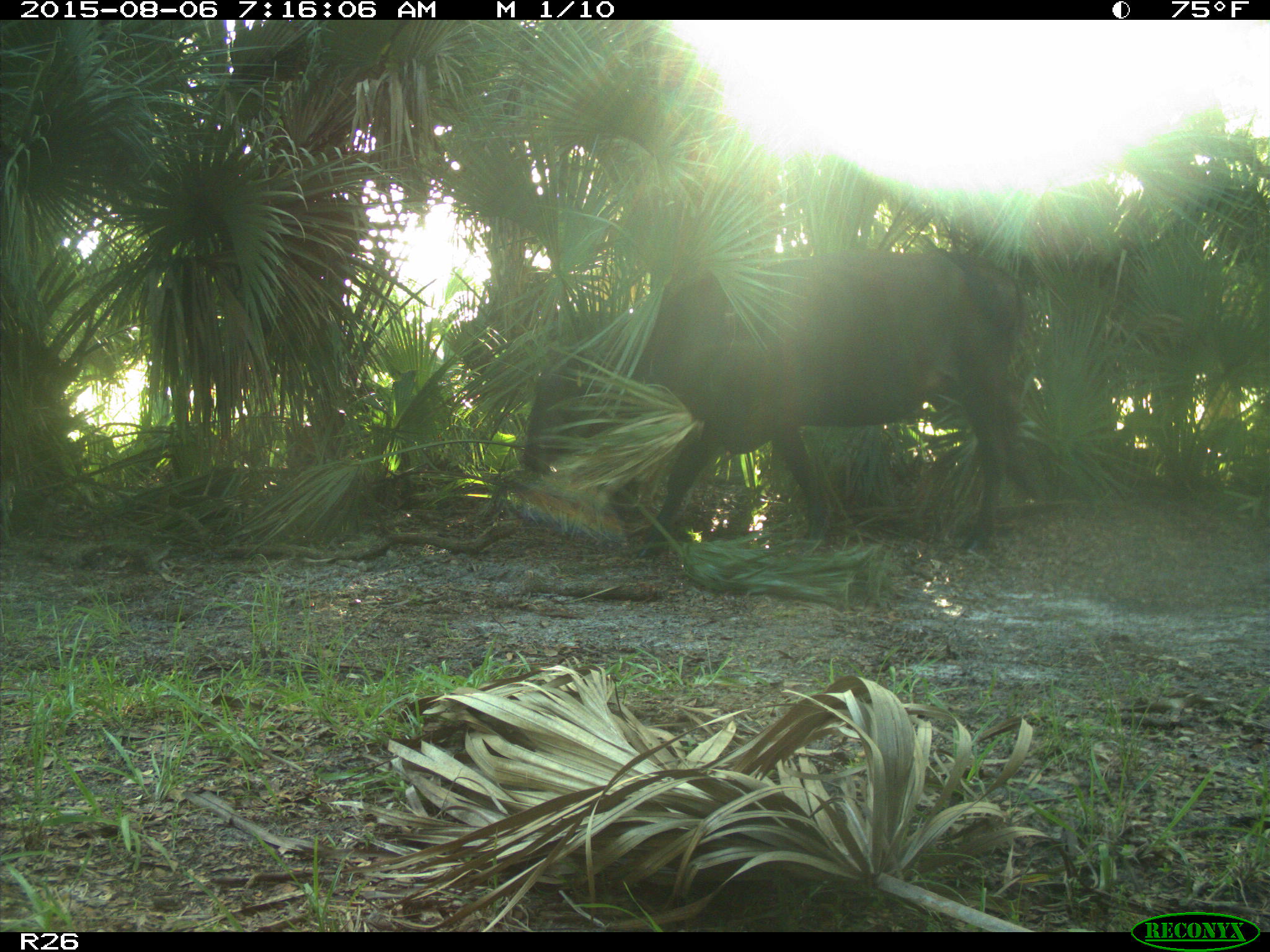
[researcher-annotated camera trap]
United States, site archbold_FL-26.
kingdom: Animalia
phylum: Chordata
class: Mammalia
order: Artiodactyla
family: Bovidae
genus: Bos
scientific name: Bos taurus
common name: domestic cow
Bos taurus (domestic cow).